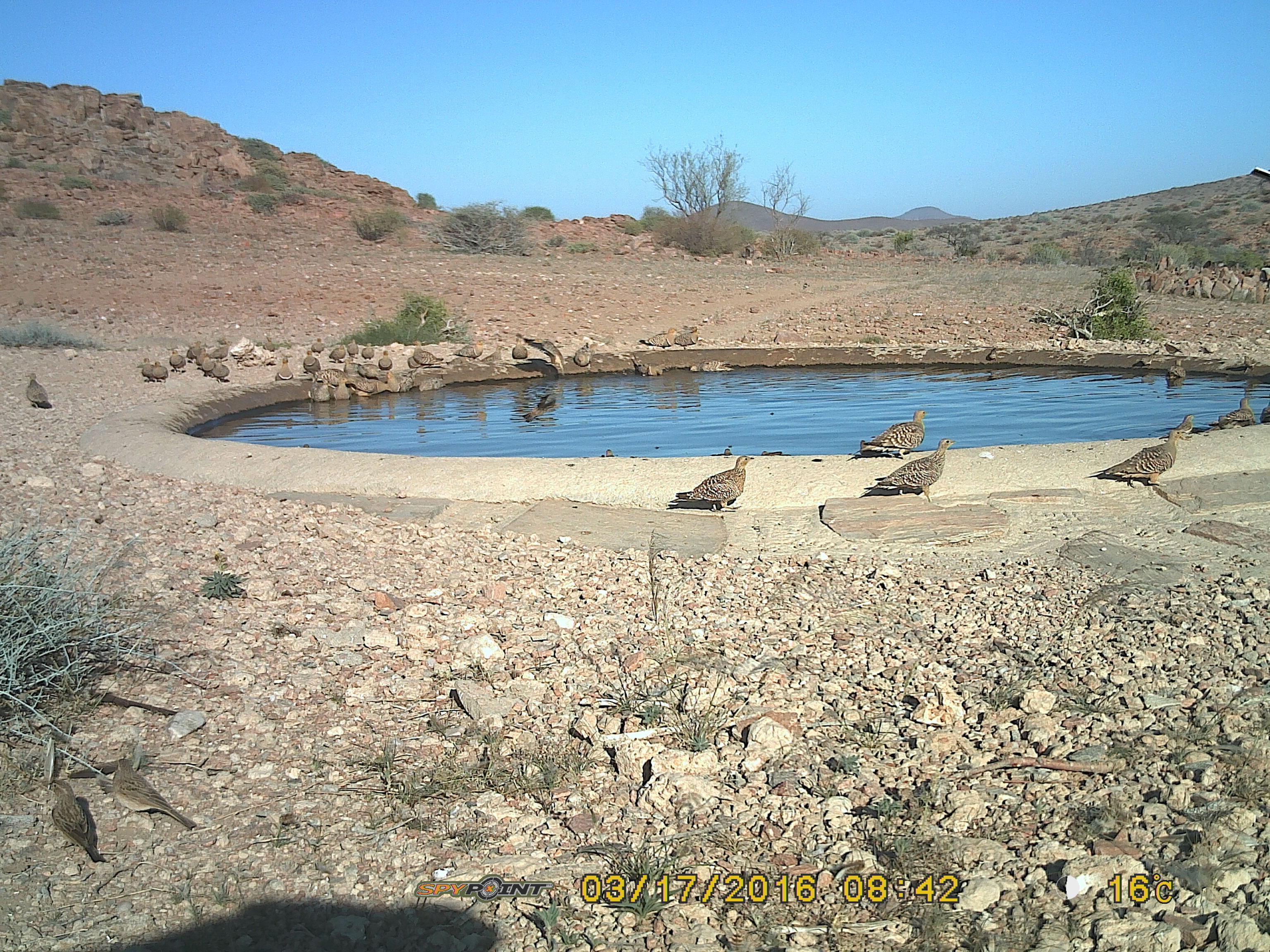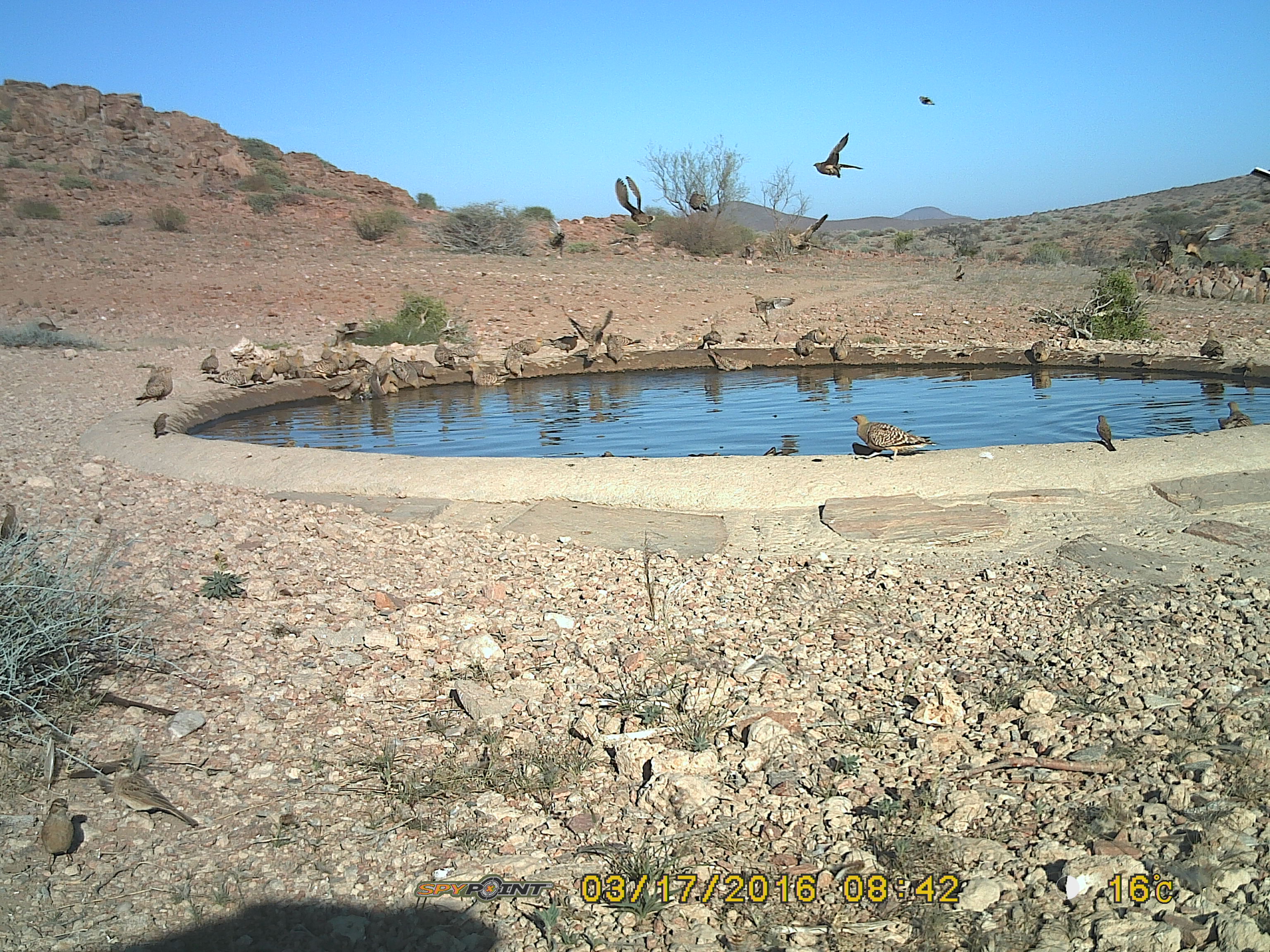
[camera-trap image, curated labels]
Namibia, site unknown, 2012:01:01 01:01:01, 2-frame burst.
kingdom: Animalia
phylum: Chordata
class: Aves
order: Pterocliformes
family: Pteroclidae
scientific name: Pteroclidae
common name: sandgrouse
Pteroclidae (sandgrouse).